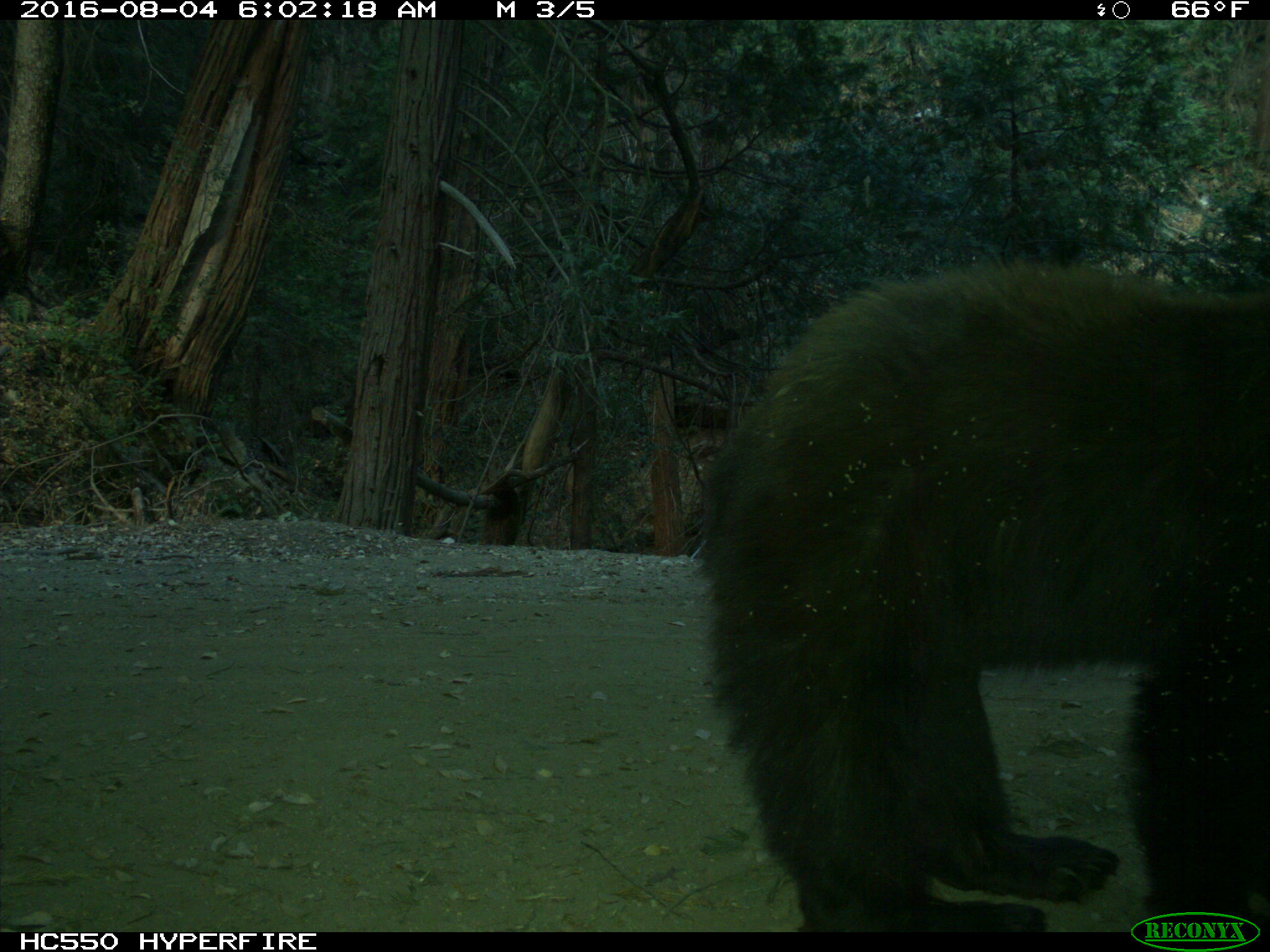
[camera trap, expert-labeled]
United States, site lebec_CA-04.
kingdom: Animalia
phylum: Chordata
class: Mammalia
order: Carnivora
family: Ursidae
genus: Ursus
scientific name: Ursus americanus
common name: american black bear